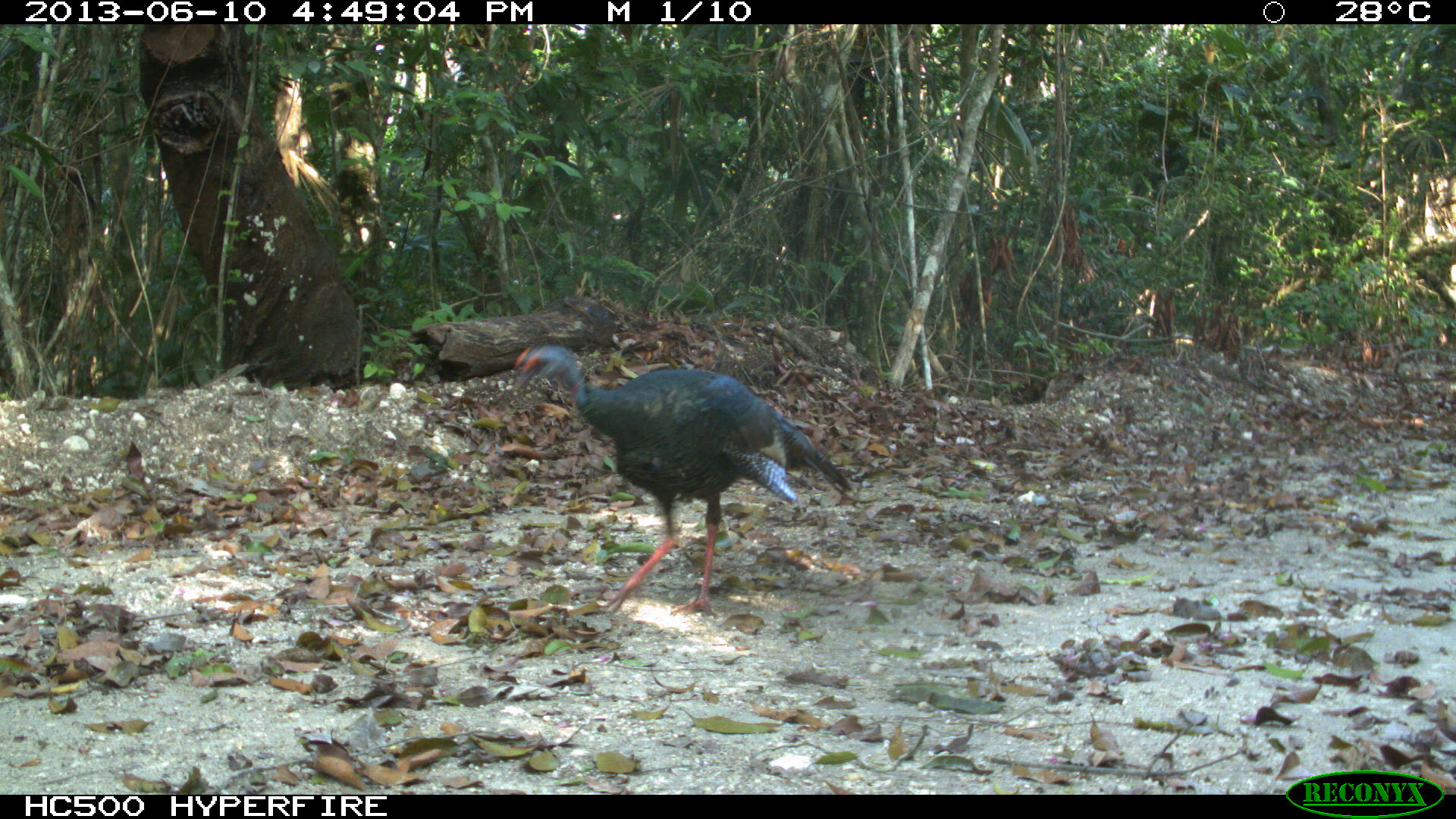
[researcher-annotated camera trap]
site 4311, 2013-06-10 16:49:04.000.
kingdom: Animalia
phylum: Chordata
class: Aves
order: Galliformes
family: Phasianidae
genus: Meleagris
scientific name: Meleagris ocellata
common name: ocellated turkey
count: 1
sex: male